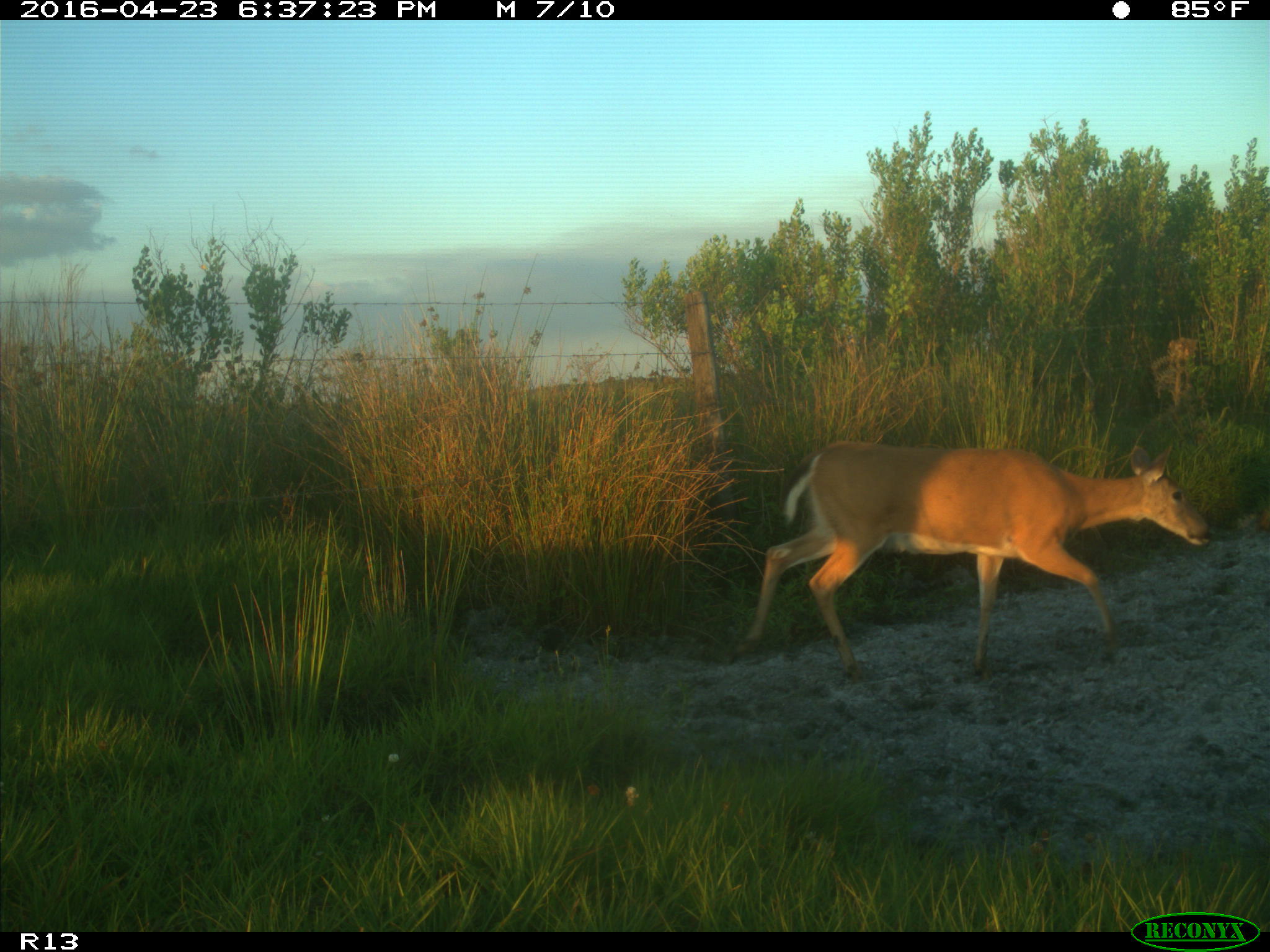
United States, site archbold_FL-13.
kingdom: Animalia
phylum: Chordata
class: Mammalia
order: Artiodactyla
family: Cervidae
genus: Odocoileus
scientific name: Odocoileus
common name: deer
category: unidentified deer